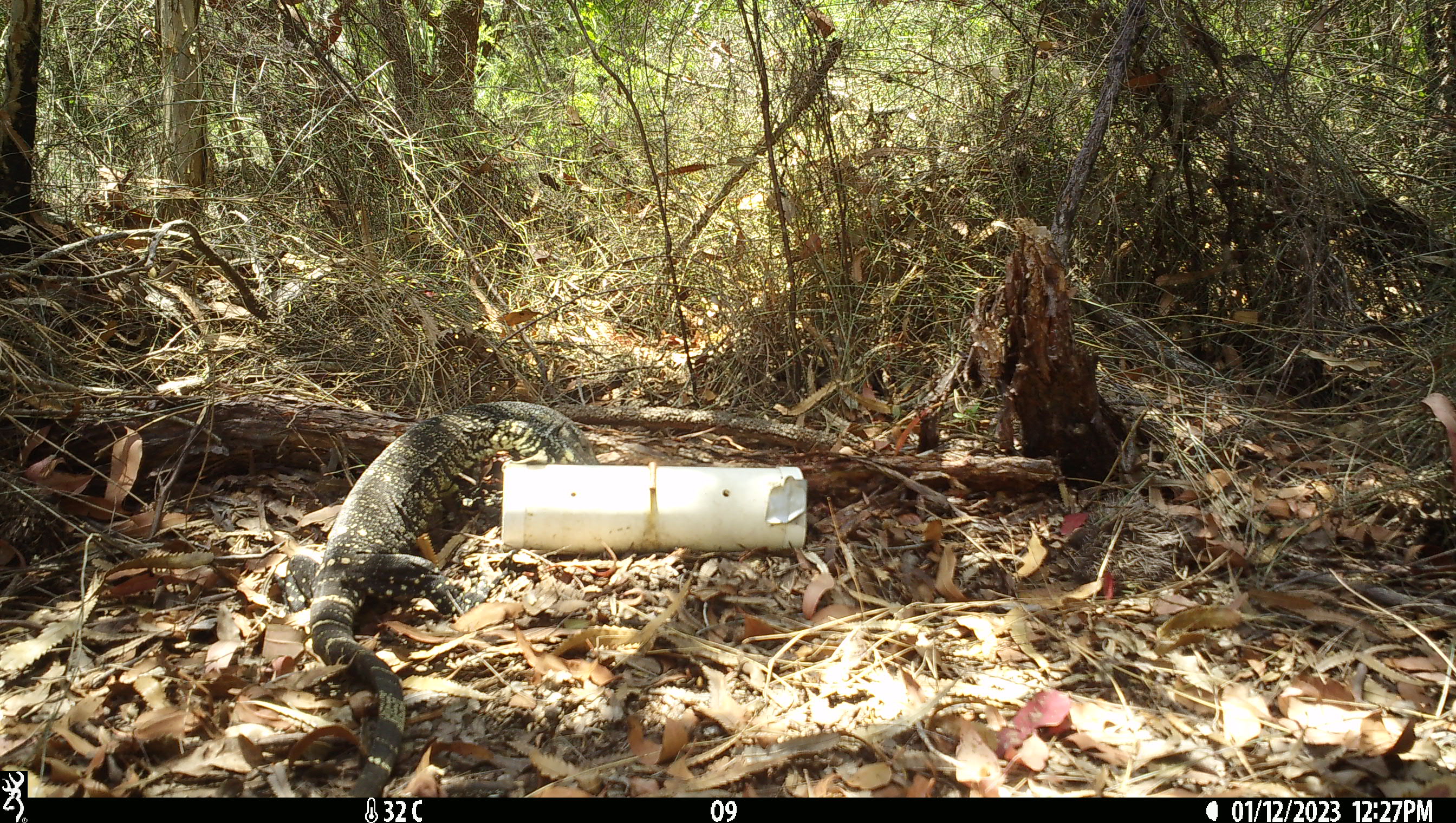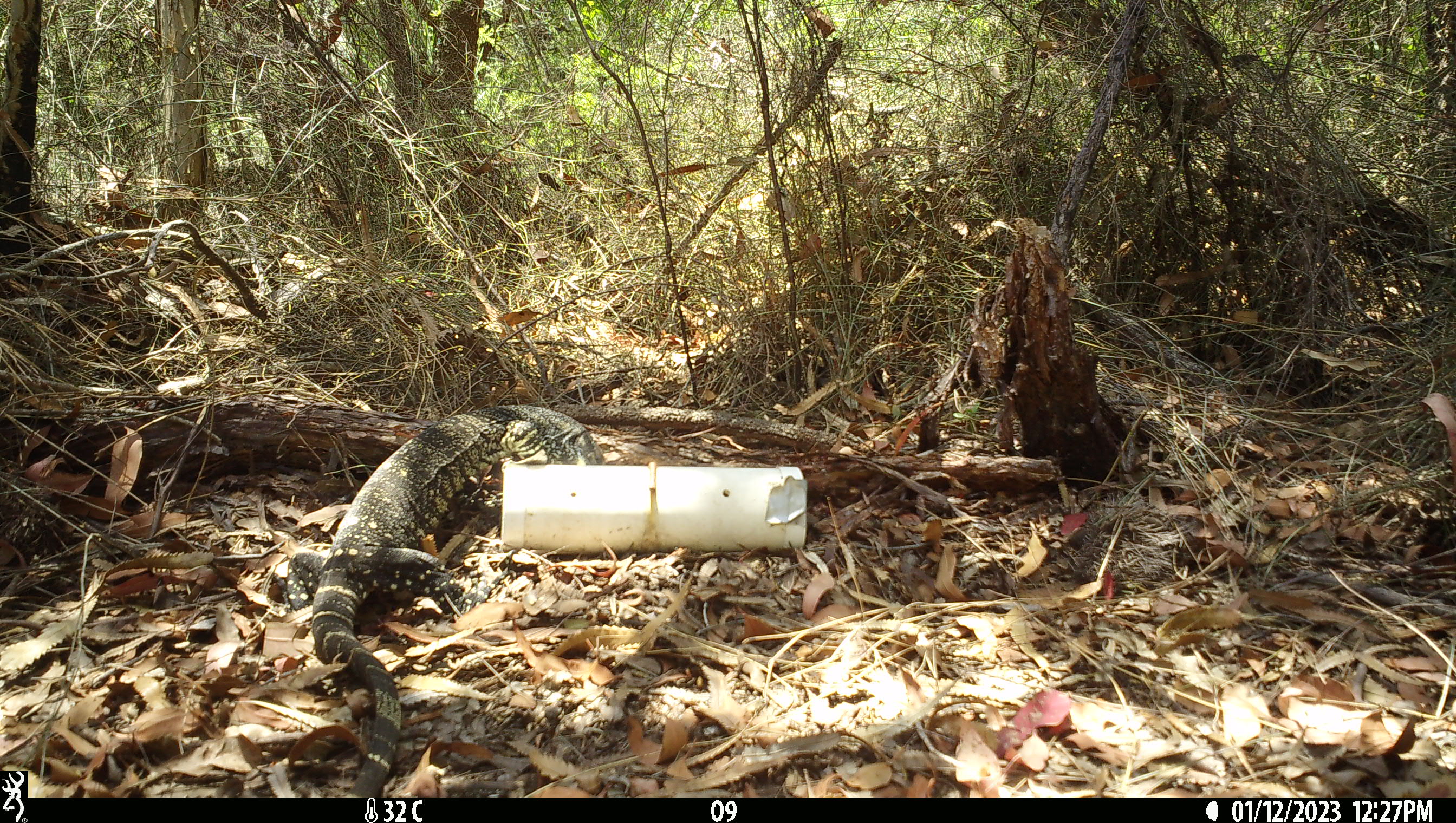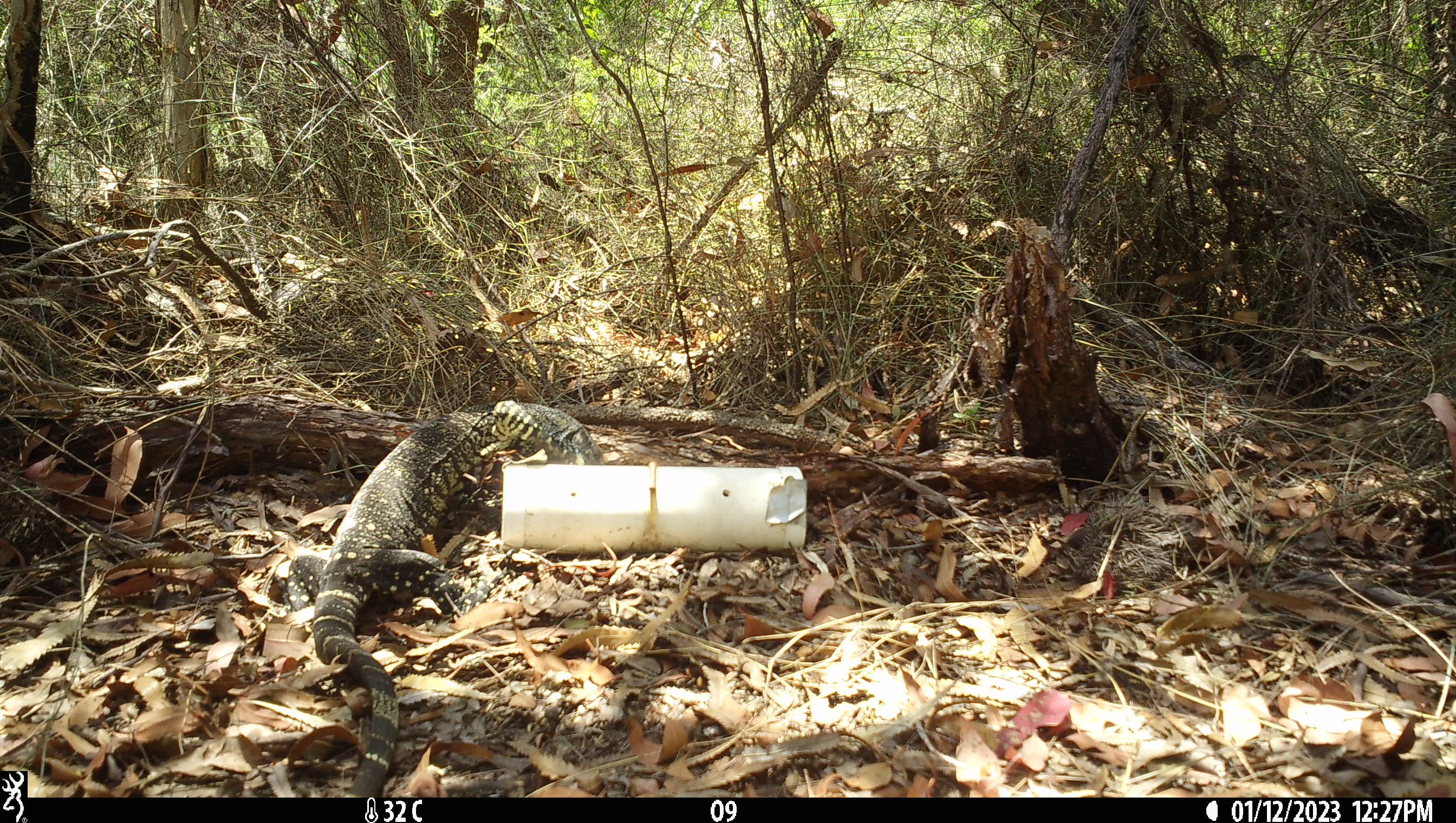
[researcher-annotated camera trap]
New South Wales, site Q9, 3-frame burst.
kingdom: Animalia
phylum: Chordata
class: Reptilia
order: Squamata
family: Varanidae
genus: Varanus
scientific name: Varanus varius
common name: lace monitor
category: goanna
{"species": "goanna (lace monitor) (Varanus varius)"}